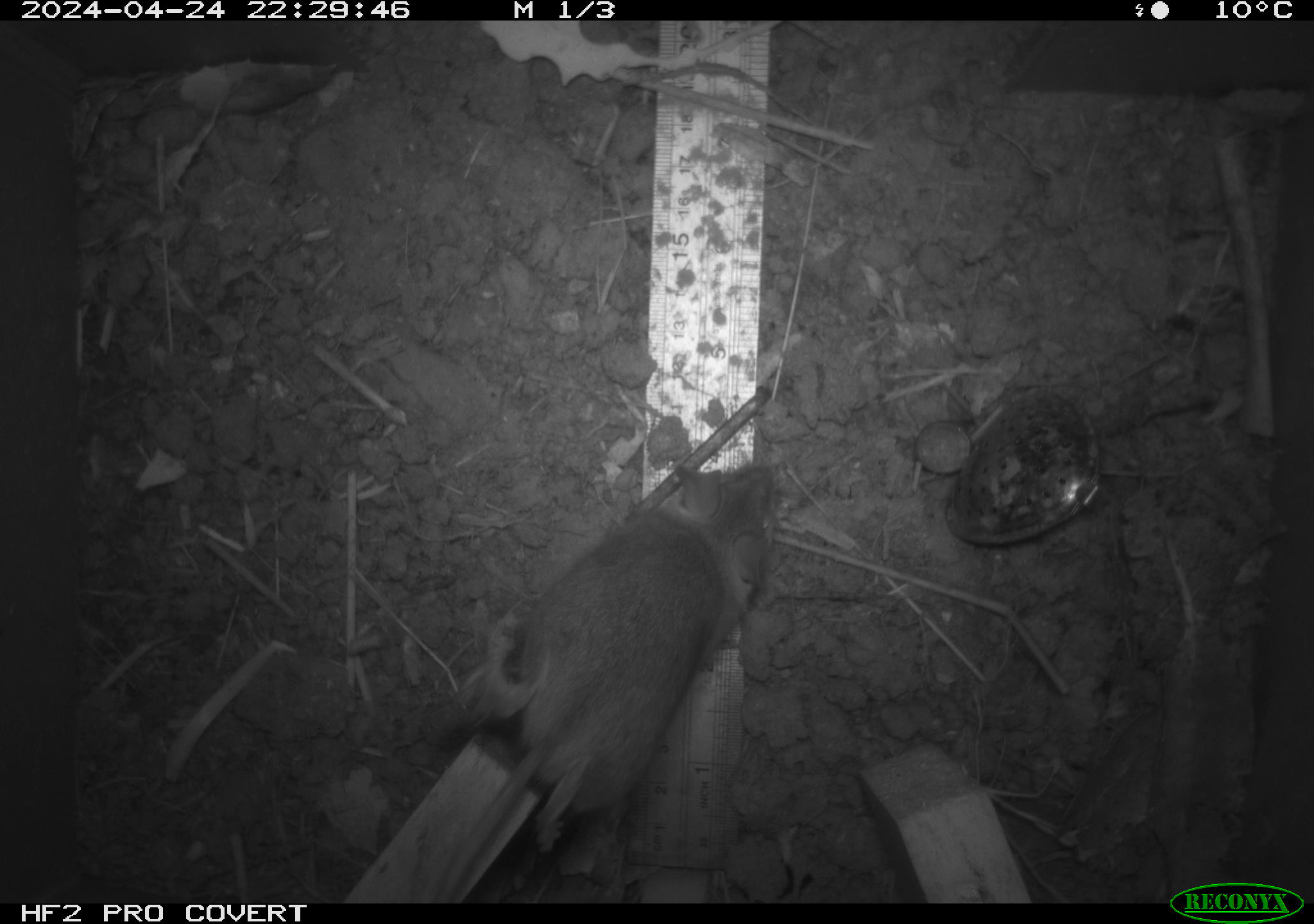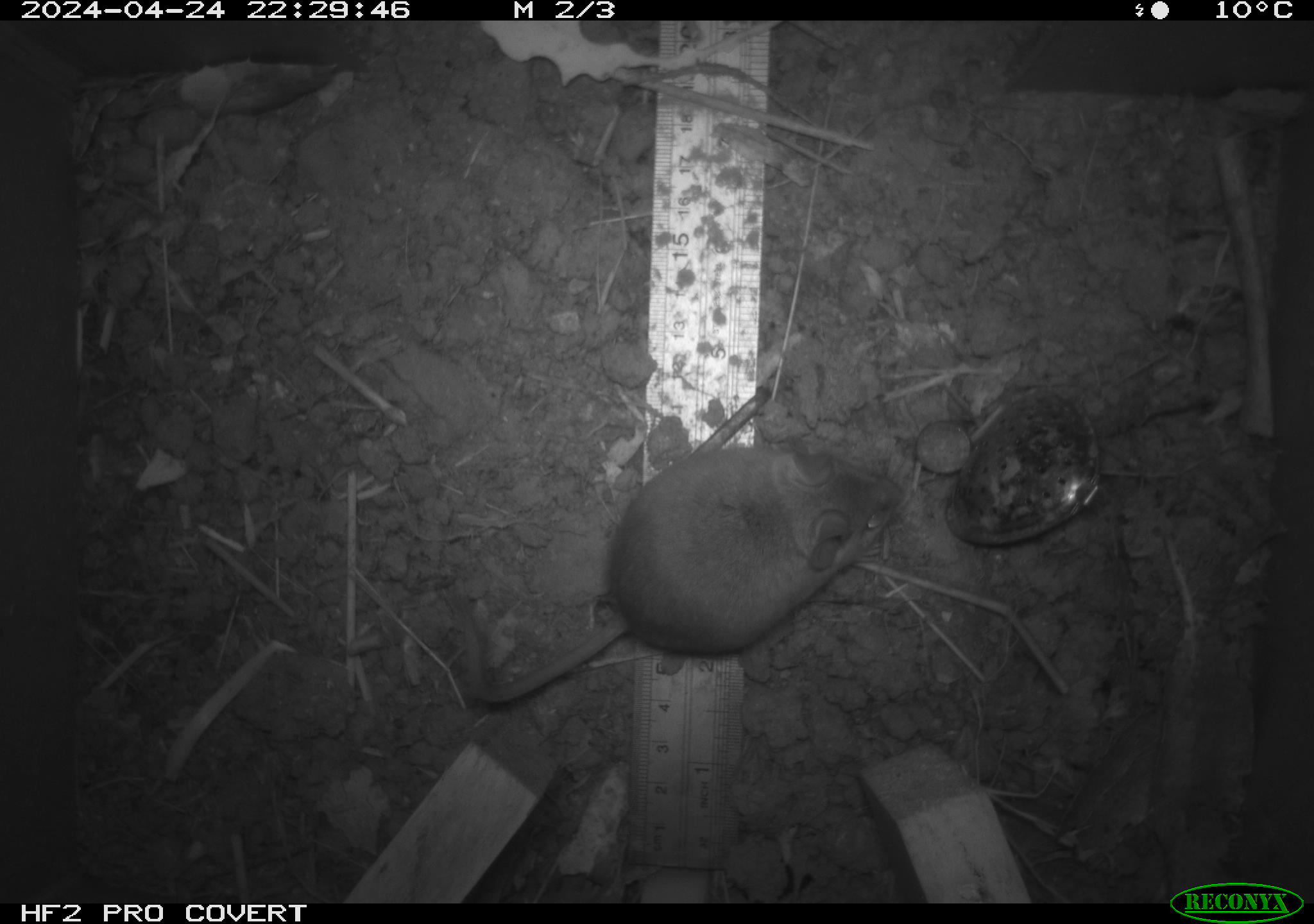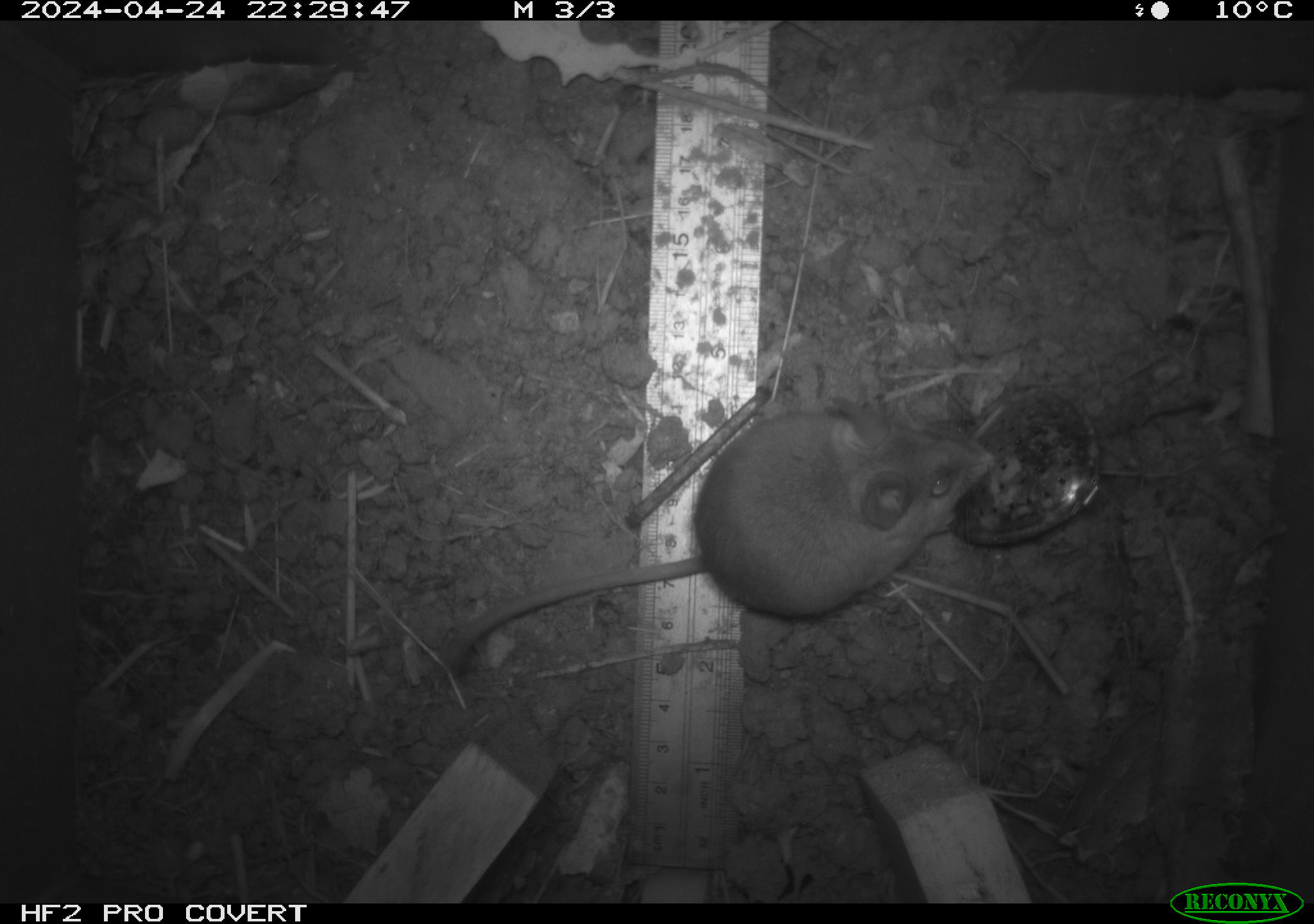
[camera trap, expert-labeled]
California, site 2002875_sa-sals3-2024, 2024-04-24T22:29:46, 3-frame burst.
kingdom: Animalia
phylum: Chordata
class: Mammalia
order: Rodentia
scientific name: Rodentia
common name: mouse species